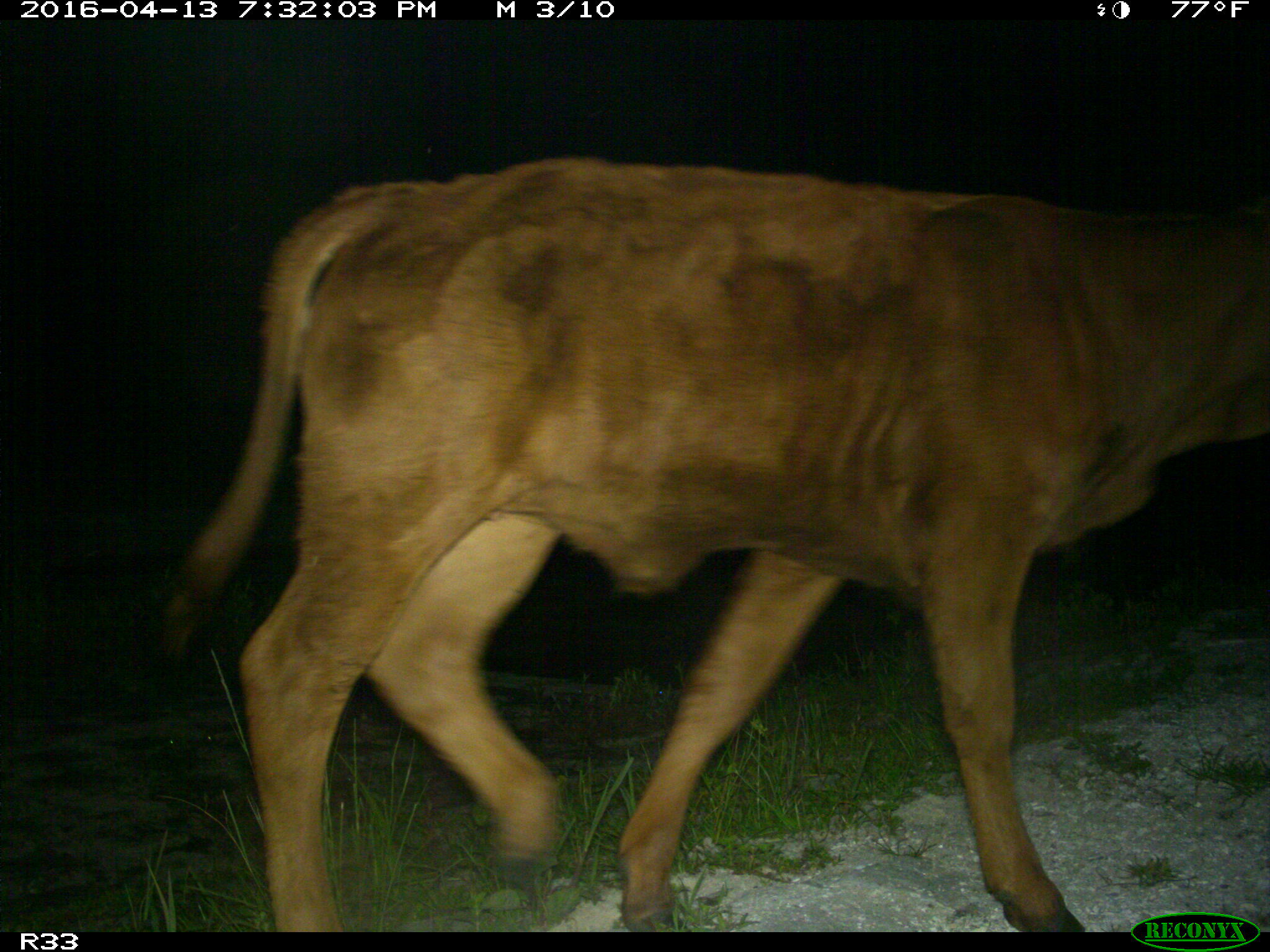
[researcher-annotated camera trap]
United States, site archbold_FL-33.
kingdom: Animalia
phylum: Chordata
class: Mammalia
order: Artiodactyla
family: Bovidae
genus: Bos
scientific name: Bos taurus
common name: domestic cow